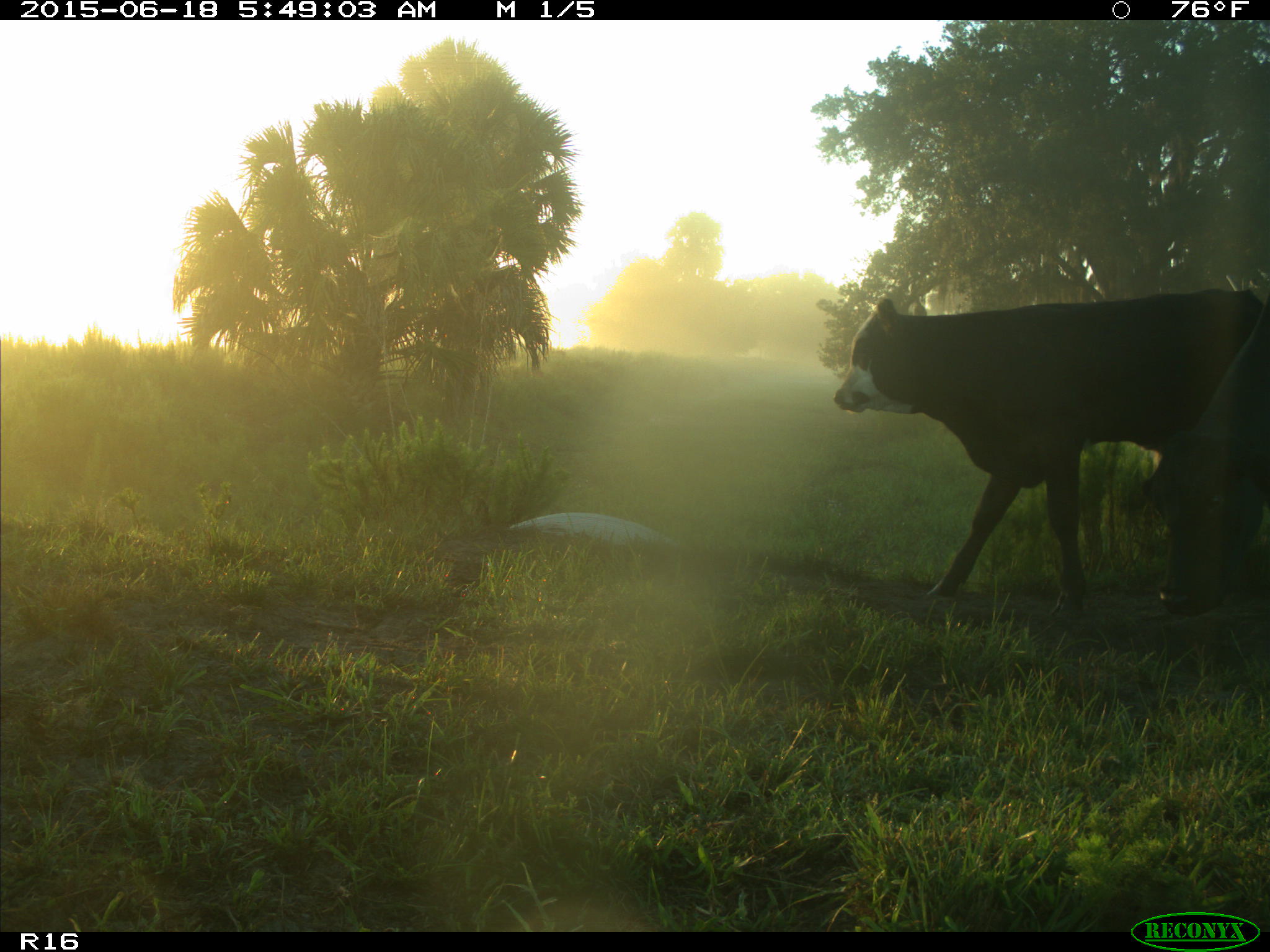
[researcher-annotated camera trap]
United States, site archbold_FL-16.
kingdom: Animalia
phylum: Chordata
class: Mammalia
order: Artiodactyla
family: Bovidae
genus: Bos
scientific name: Bos taurus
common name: domestic cow